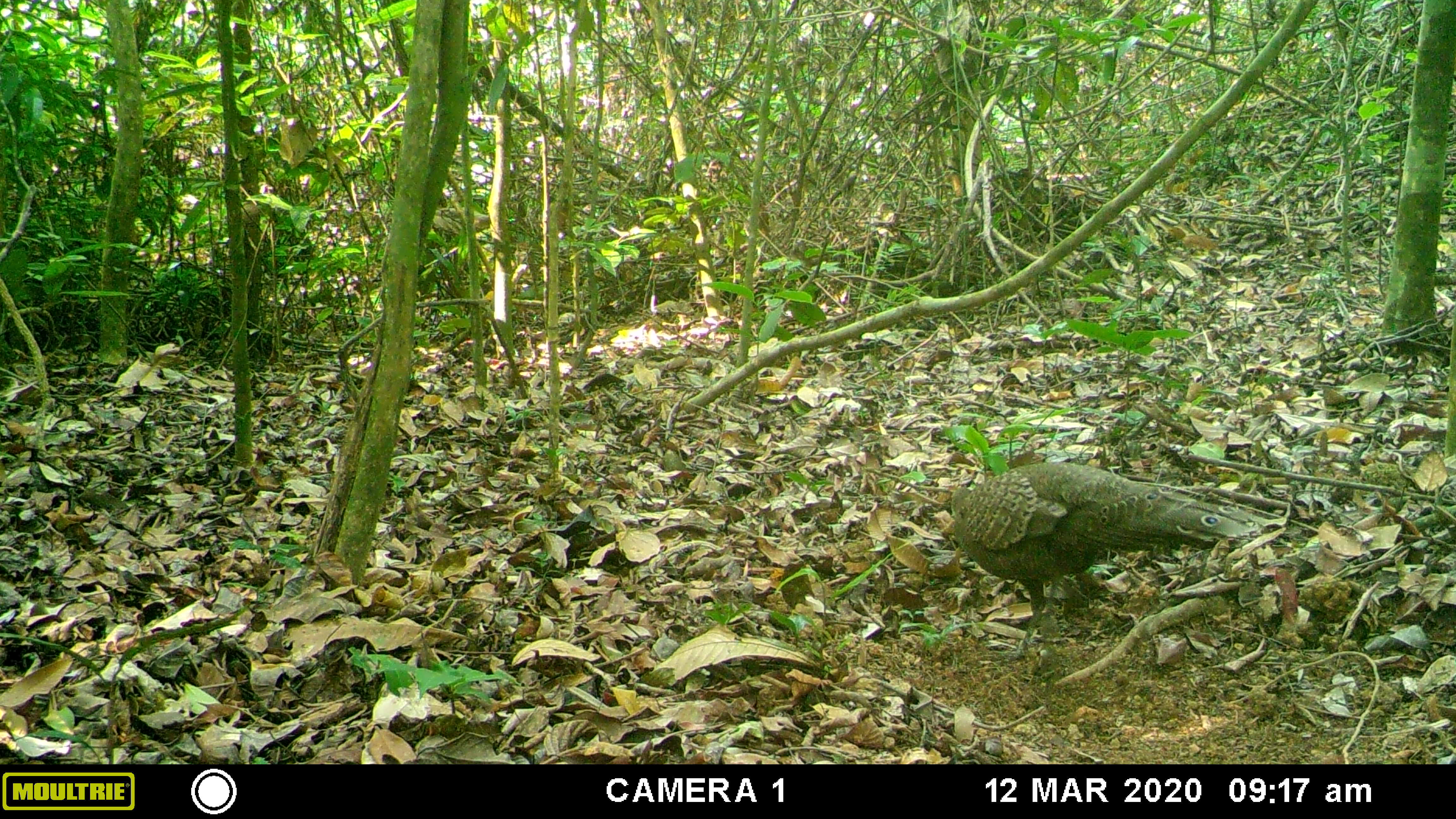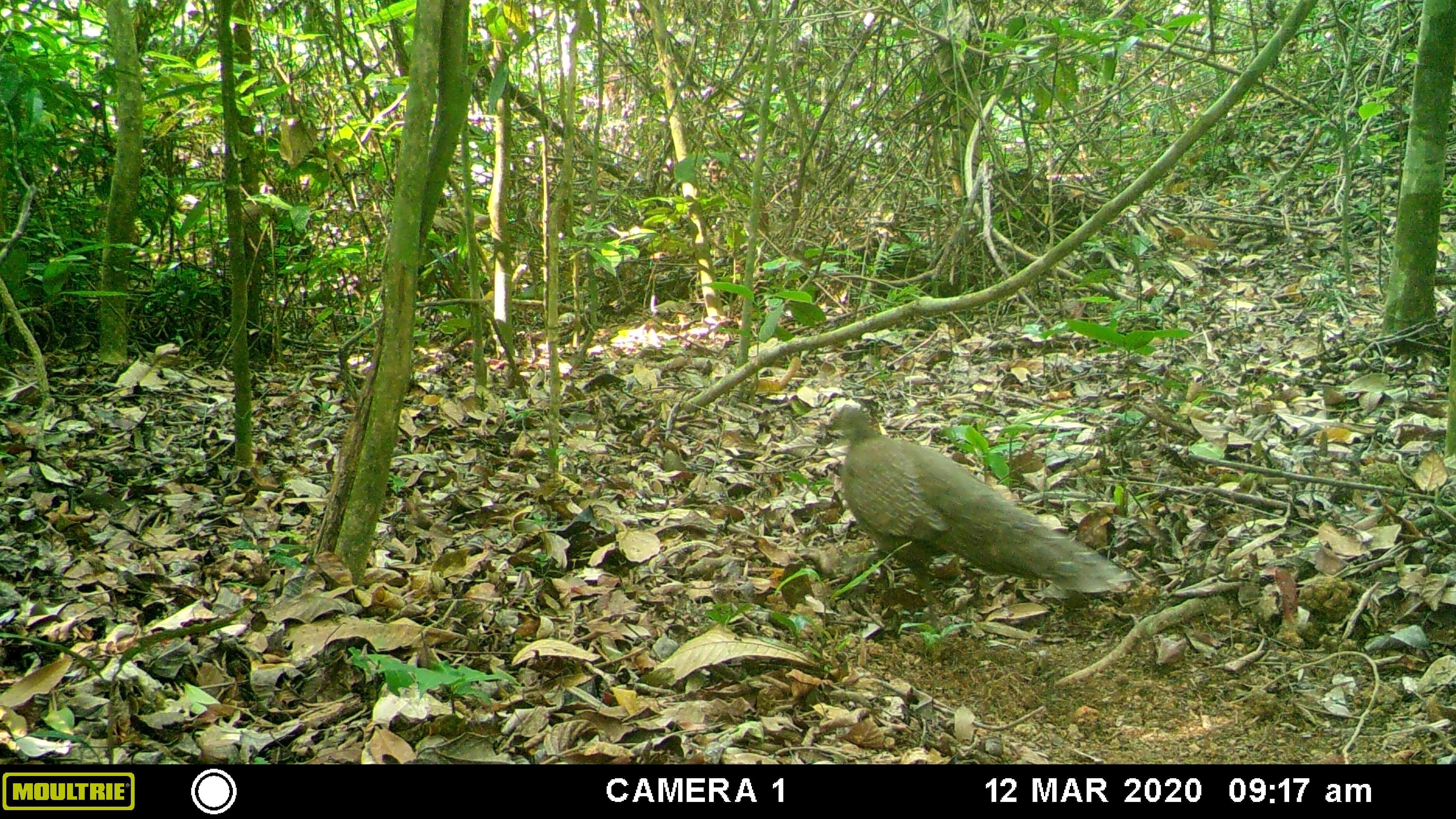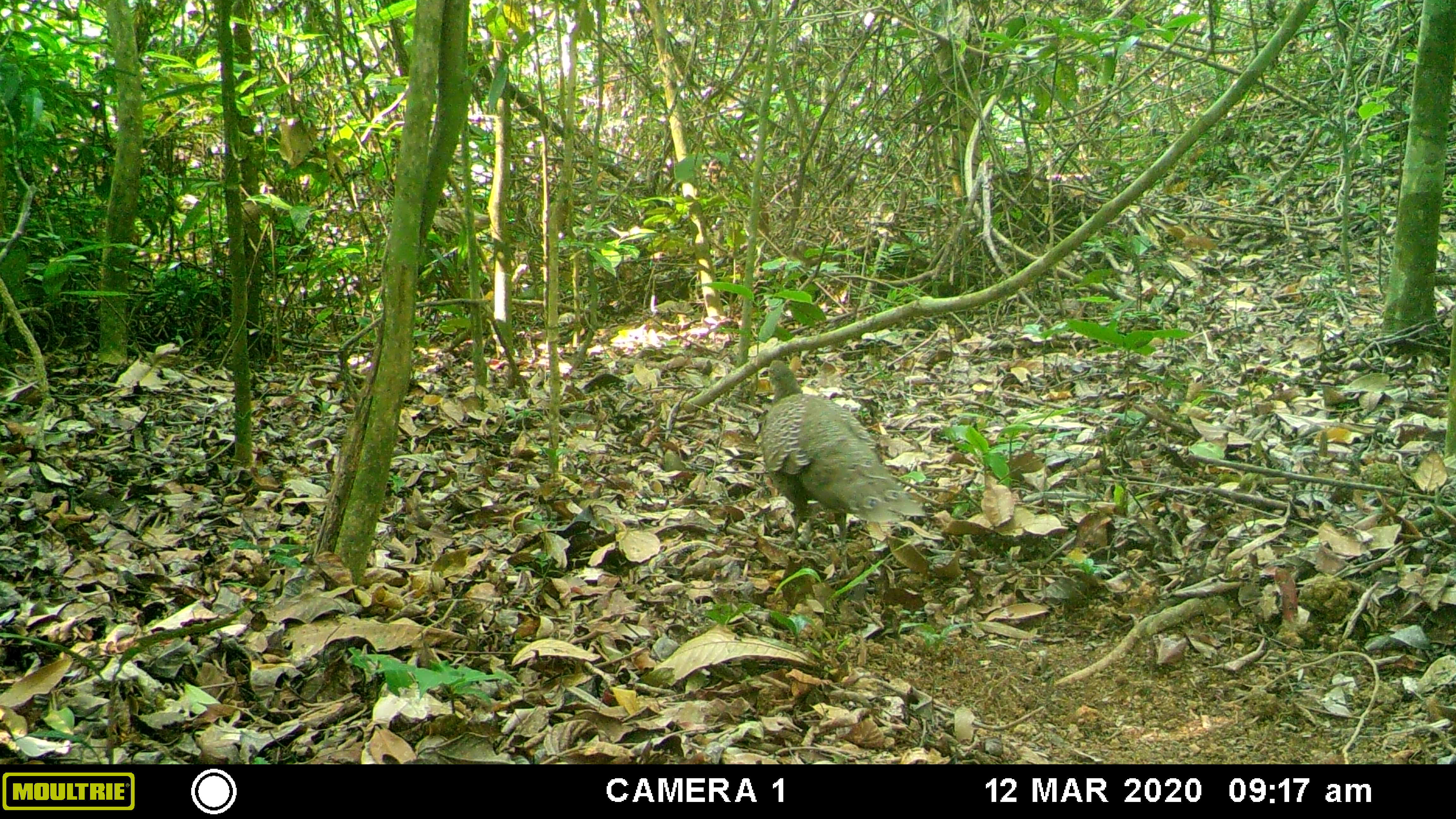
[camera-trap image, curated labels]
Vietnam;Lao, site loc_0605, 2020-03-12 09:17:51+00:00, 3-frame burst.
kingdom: Animalia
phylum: Chordata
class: Aves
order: Galliformes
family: Phasianidae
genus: Polyplectron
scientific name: Polyplectron bicalcaratum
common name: gray peacock-pheasant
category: grey peacock pheasant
Grey peacock pheasant (gray peacock-pheasant) (Polyplectron bicalcaratum). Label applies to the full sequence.